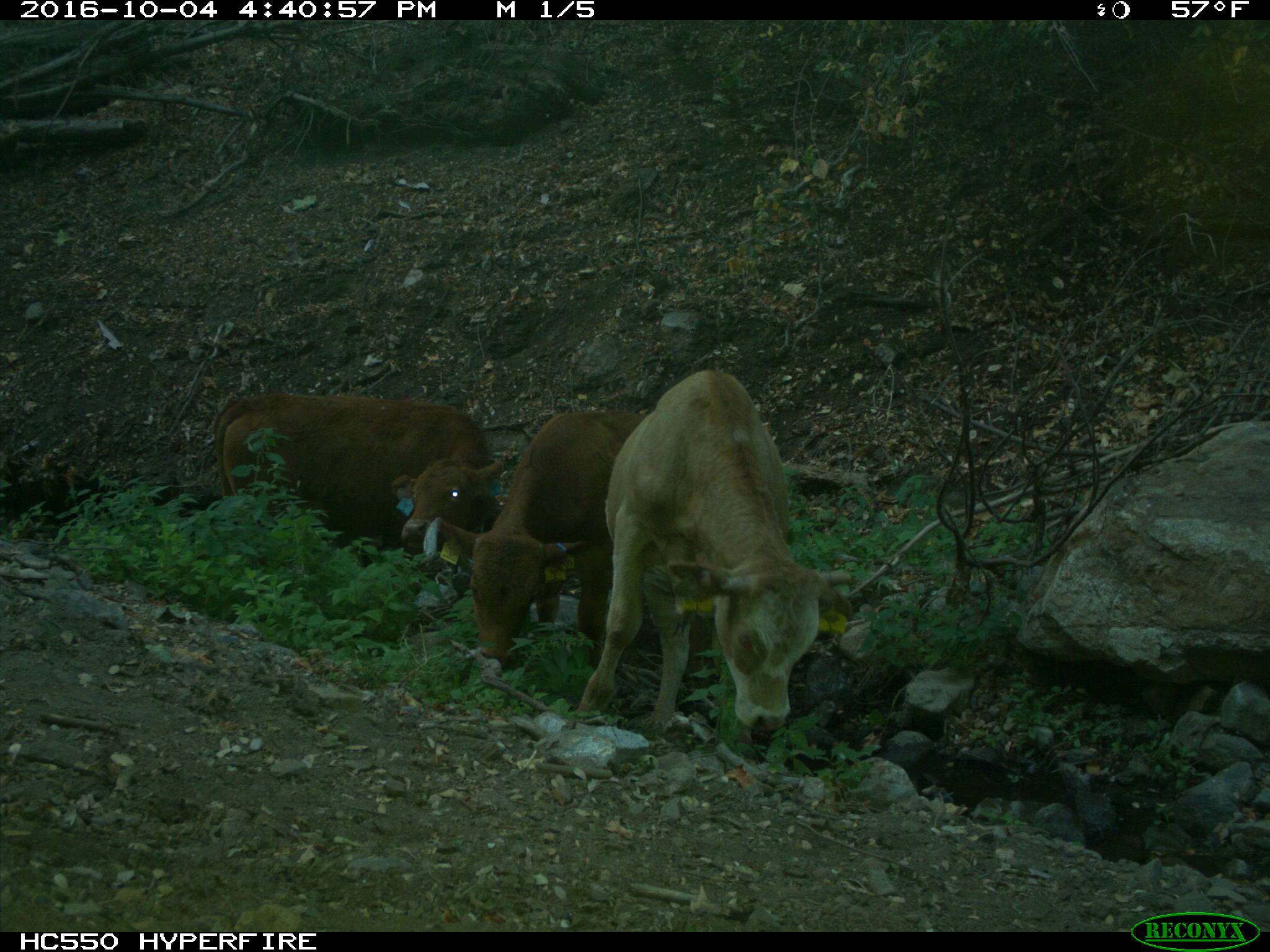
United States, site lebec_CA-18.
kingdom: Animalia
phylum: Chordata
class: Mammalia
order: Artiodactyla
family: Bovidae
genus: Bos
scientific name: Bos taurus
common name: domestic cow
Bos taurus (domestic cow).